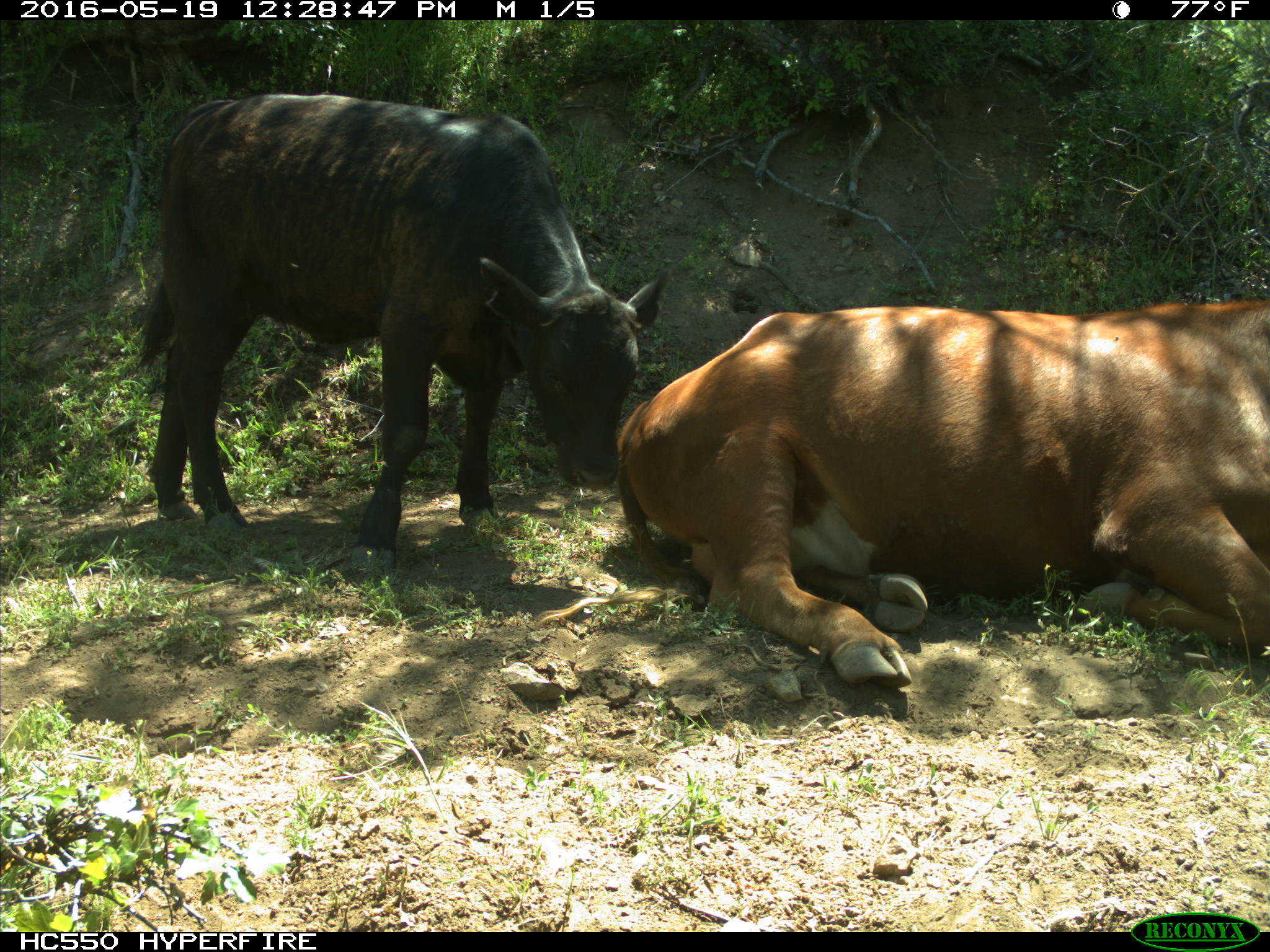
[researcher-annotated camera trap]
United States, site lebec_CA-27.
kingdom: Animalia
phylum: Chordata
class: Mammalia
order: Artiodactyla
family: Bovidae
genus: Bos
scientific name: Bos taurus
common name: domestic cow